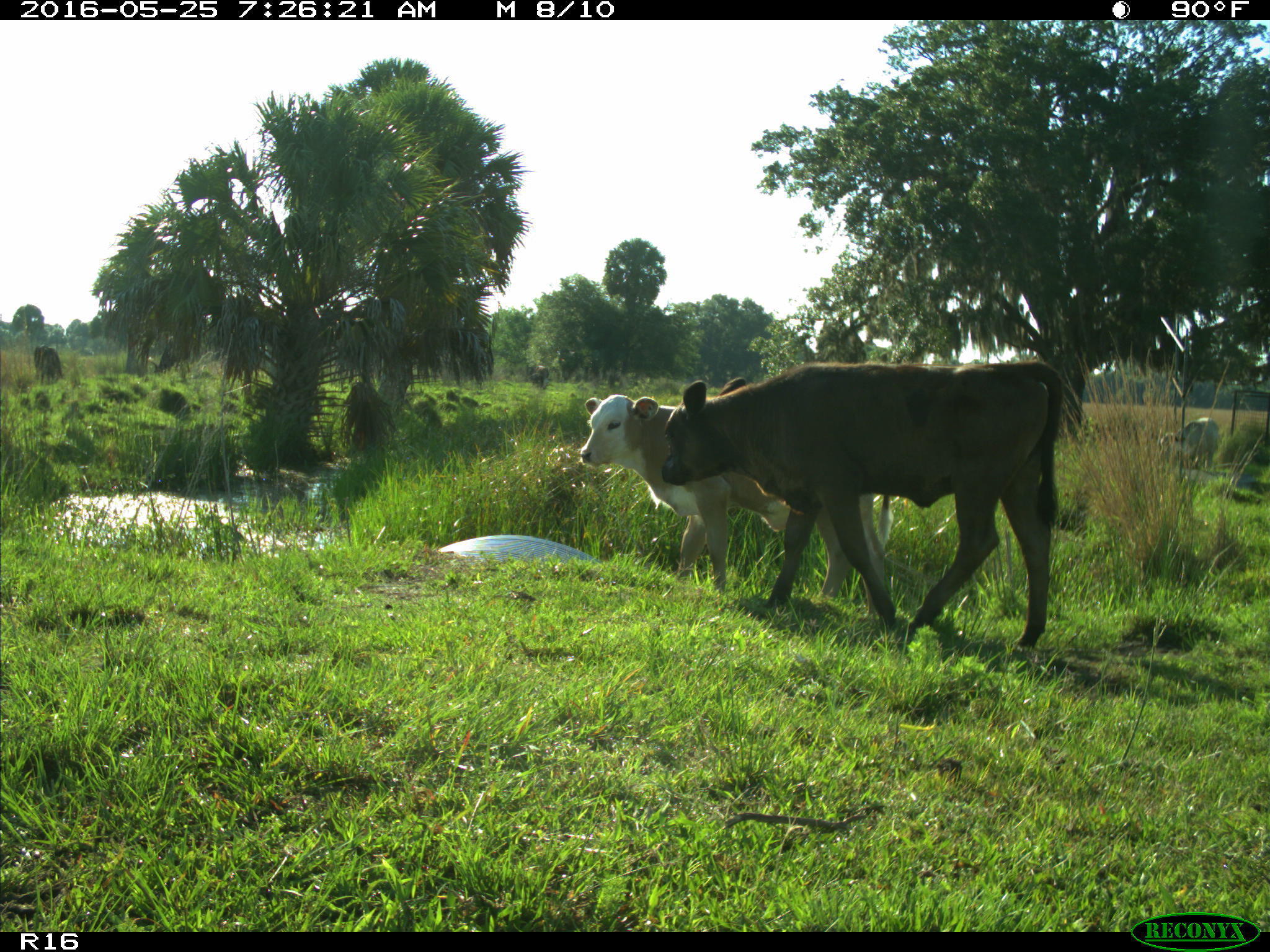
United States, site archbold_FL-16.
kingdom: Animalia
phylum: Chordata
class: Mammalia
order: Artiodactyla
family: Bovidae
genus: Bos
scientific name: Bos taurus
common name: domestic cow